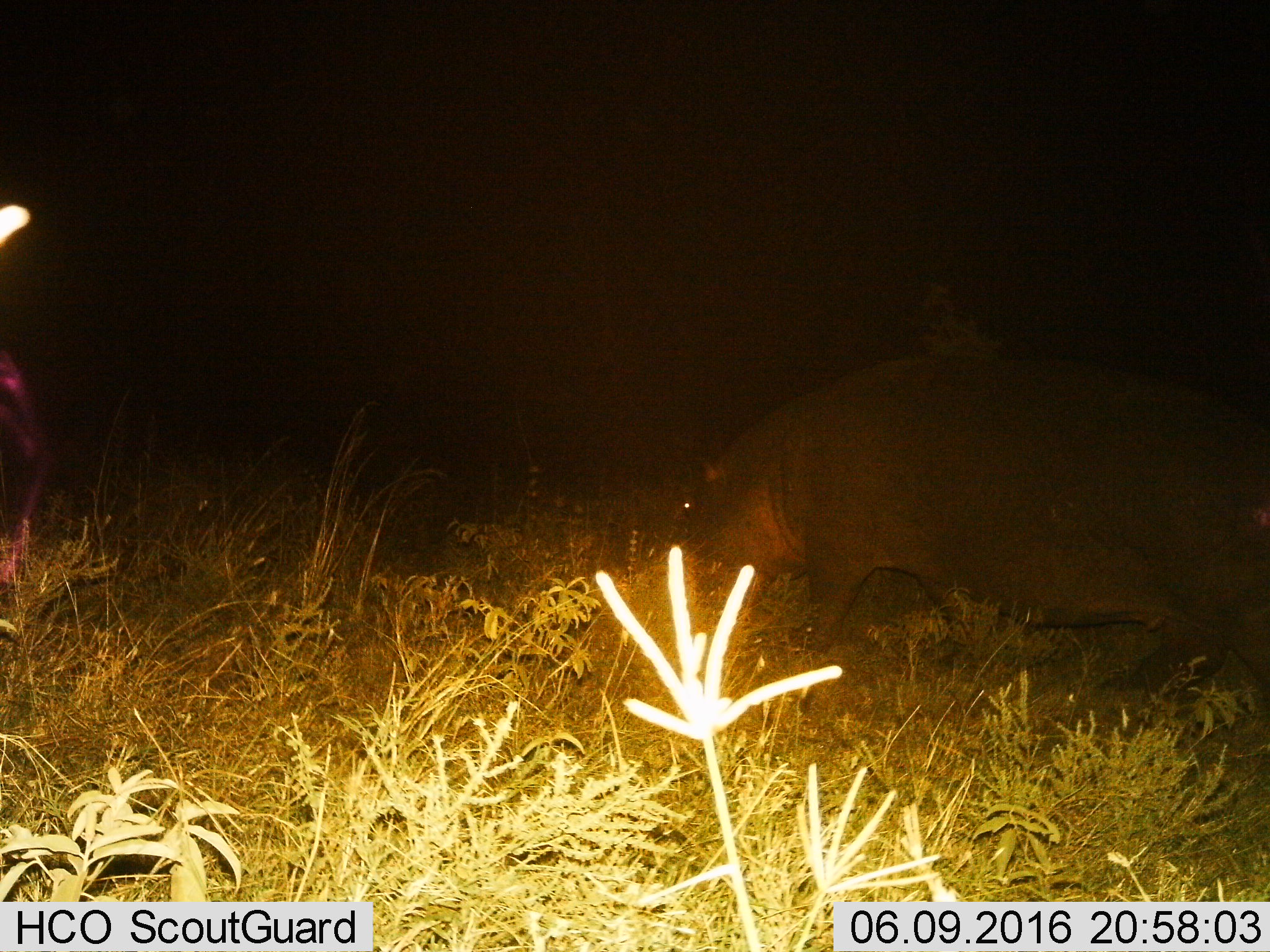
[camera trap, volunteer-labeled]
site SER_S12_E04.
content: unidentified animal